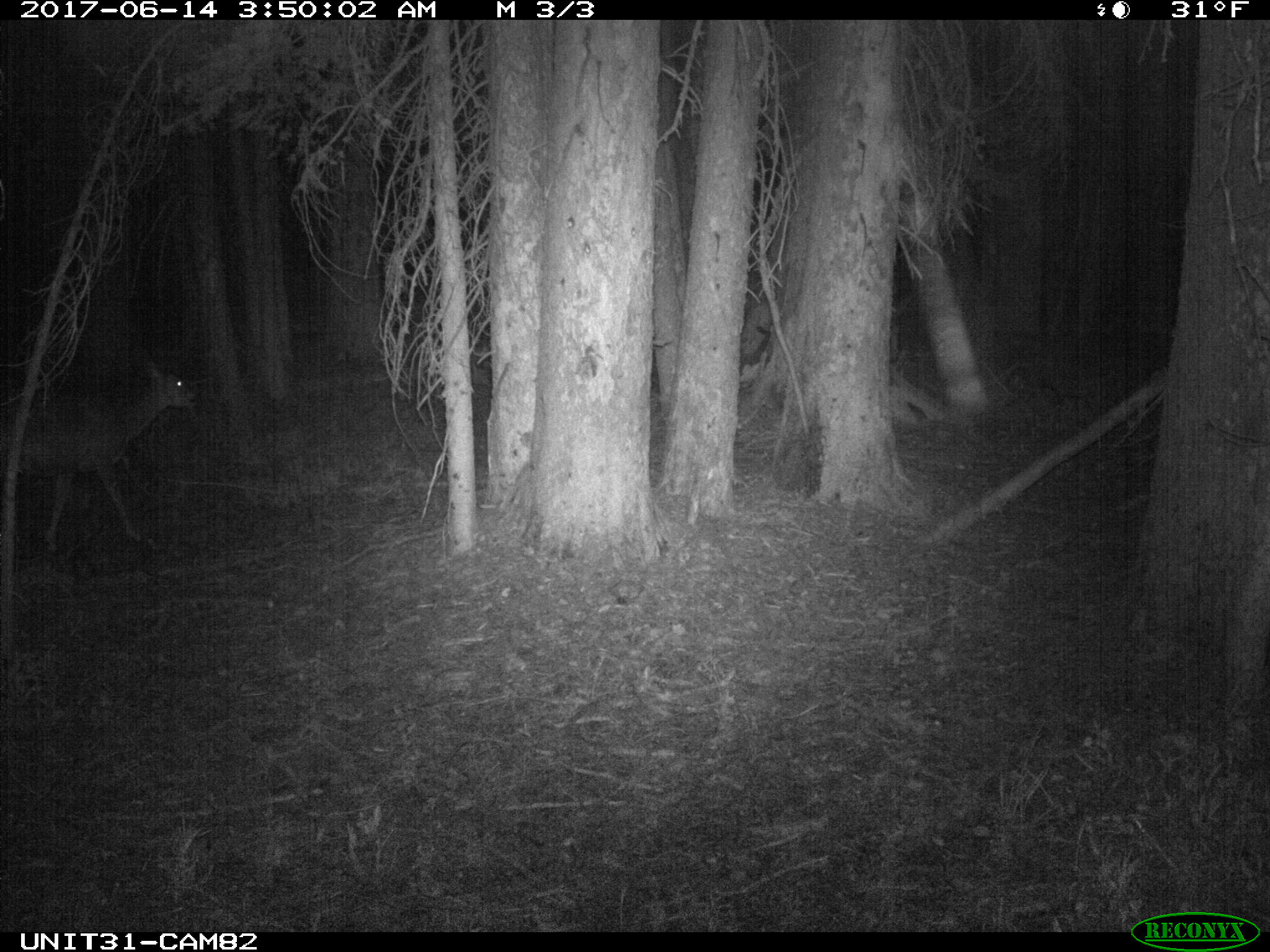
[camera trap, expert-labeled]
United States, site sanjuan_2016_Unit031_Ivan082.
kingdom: Animalia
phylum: Chordata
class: Mammalia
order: Artiodactyla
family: Cervidae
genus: Odocoileus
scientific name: Odocoileus hemionus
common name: mule deer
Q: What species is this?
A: Odocoileus hemionus (mule deer).